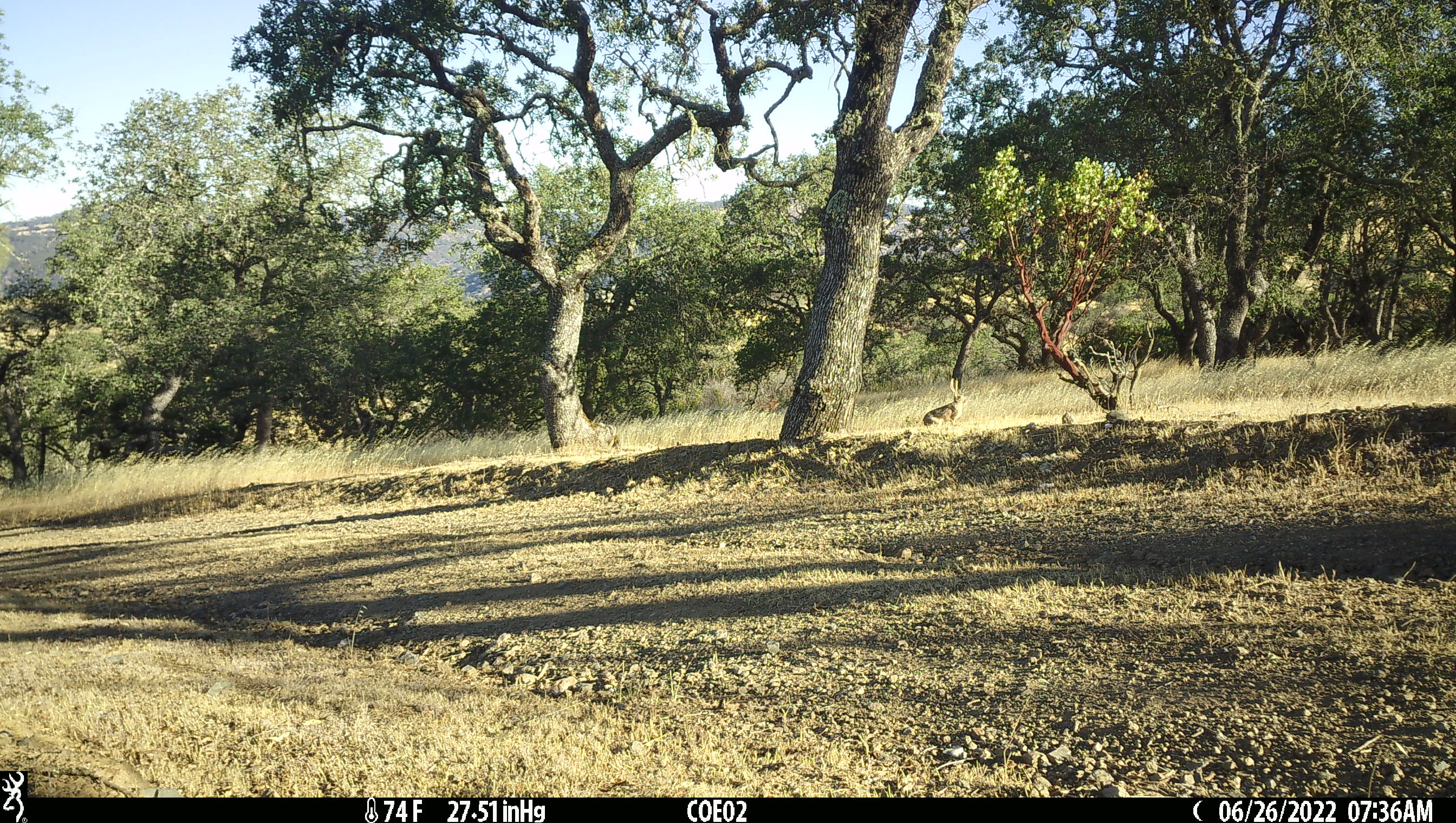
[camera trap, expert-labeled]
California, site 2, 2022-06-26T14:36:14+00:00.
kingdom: Animalia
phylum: Chordata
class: Mammalia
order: Lagomorpha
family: Leporidae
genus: Lepus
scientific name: Lepus californicus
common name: black-tailed jackrabbit